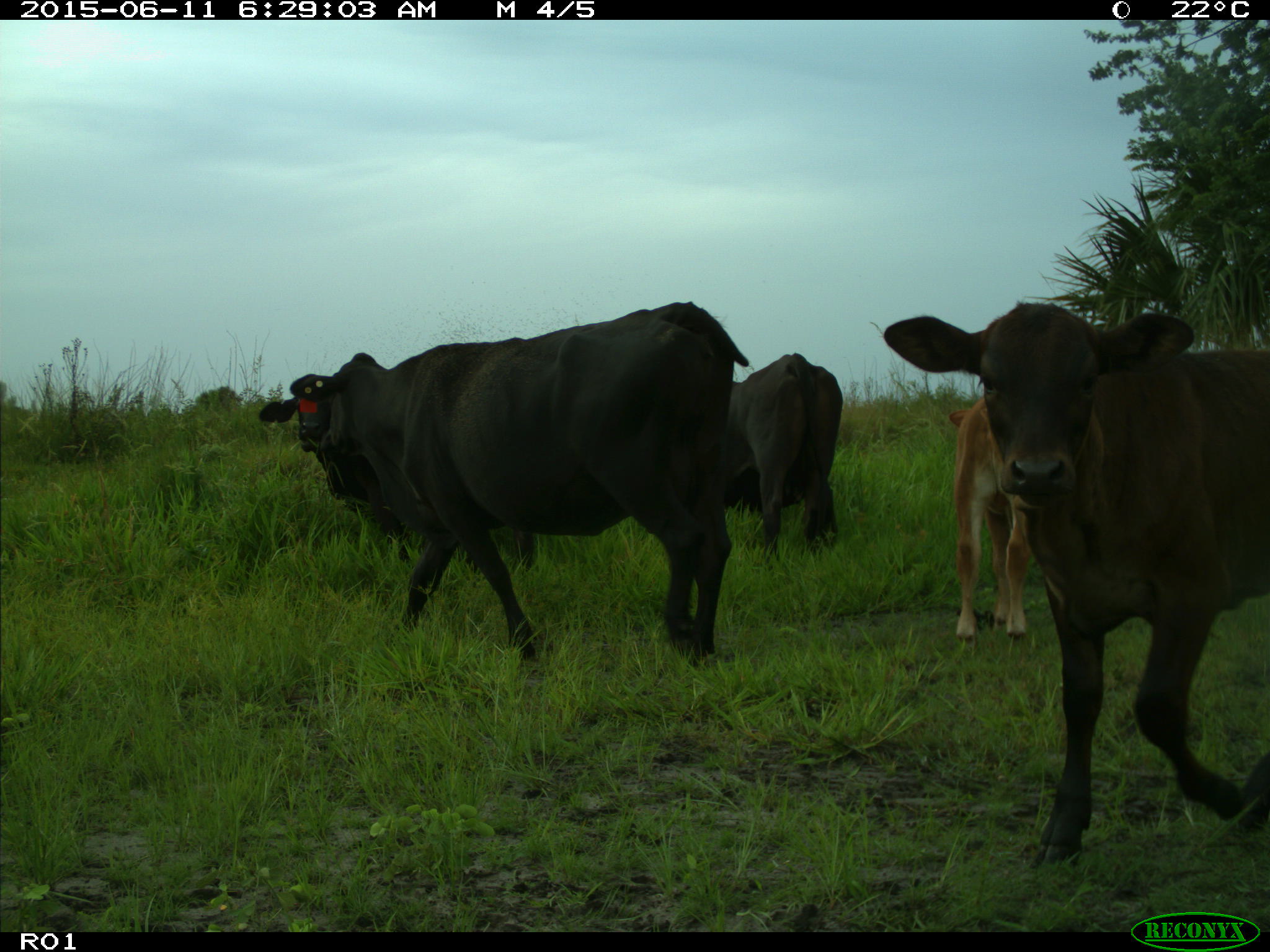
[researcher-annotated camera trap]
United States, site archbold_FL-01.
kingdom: Animalia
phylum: Chordata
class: Mammalia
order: Artiodactyla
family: Bovidae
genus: Bos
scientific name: Bos taurus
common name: domestic cow